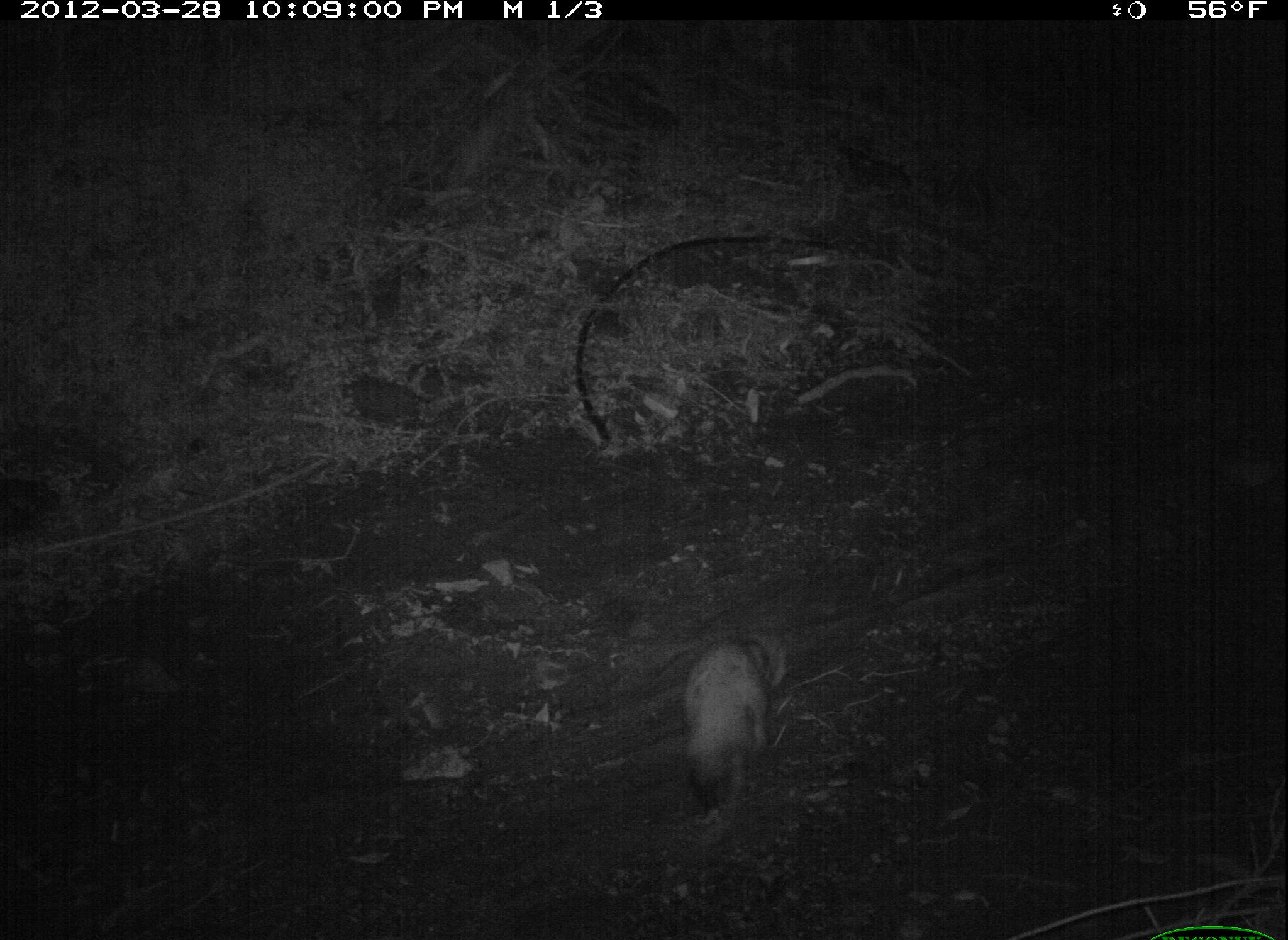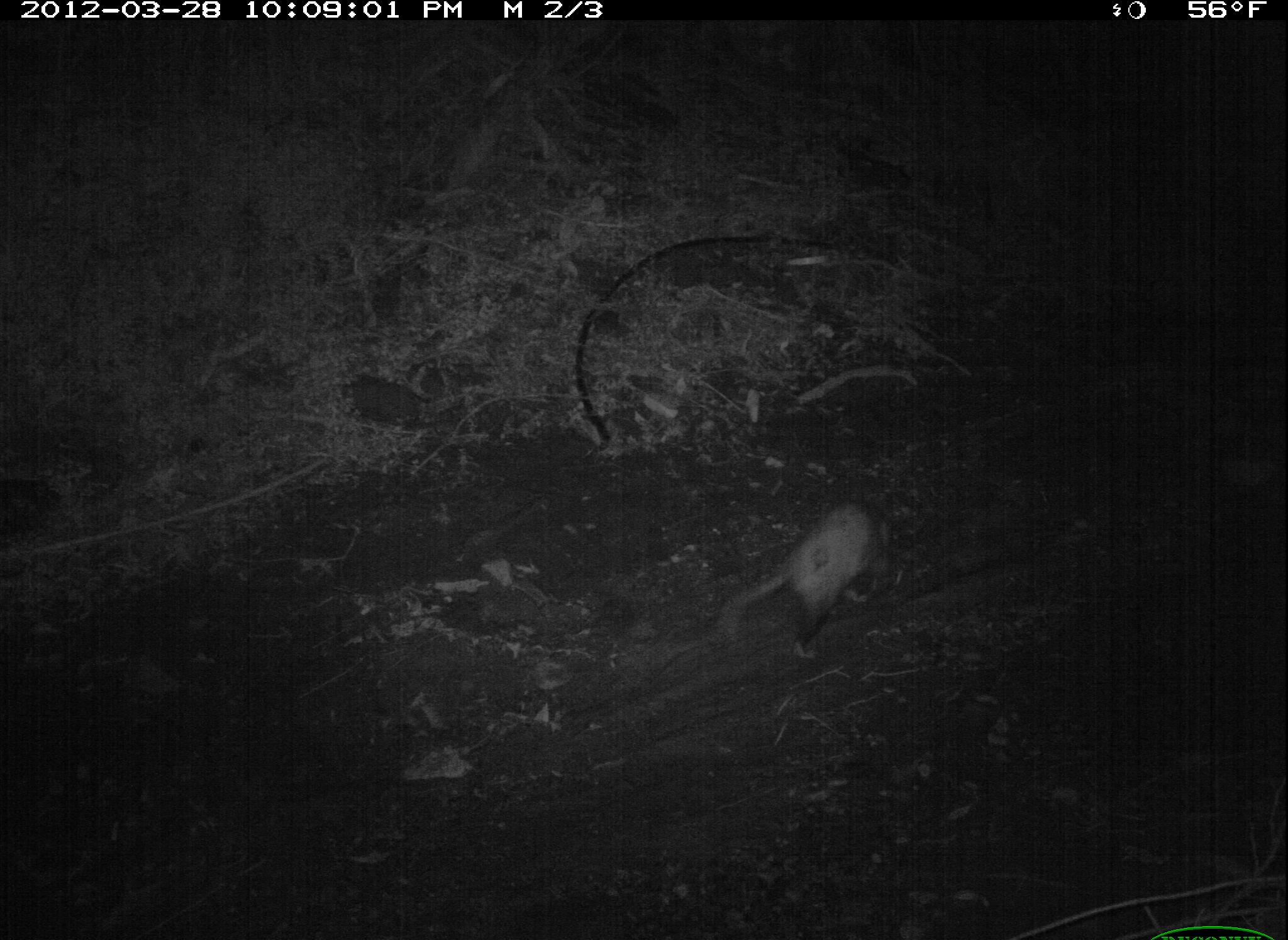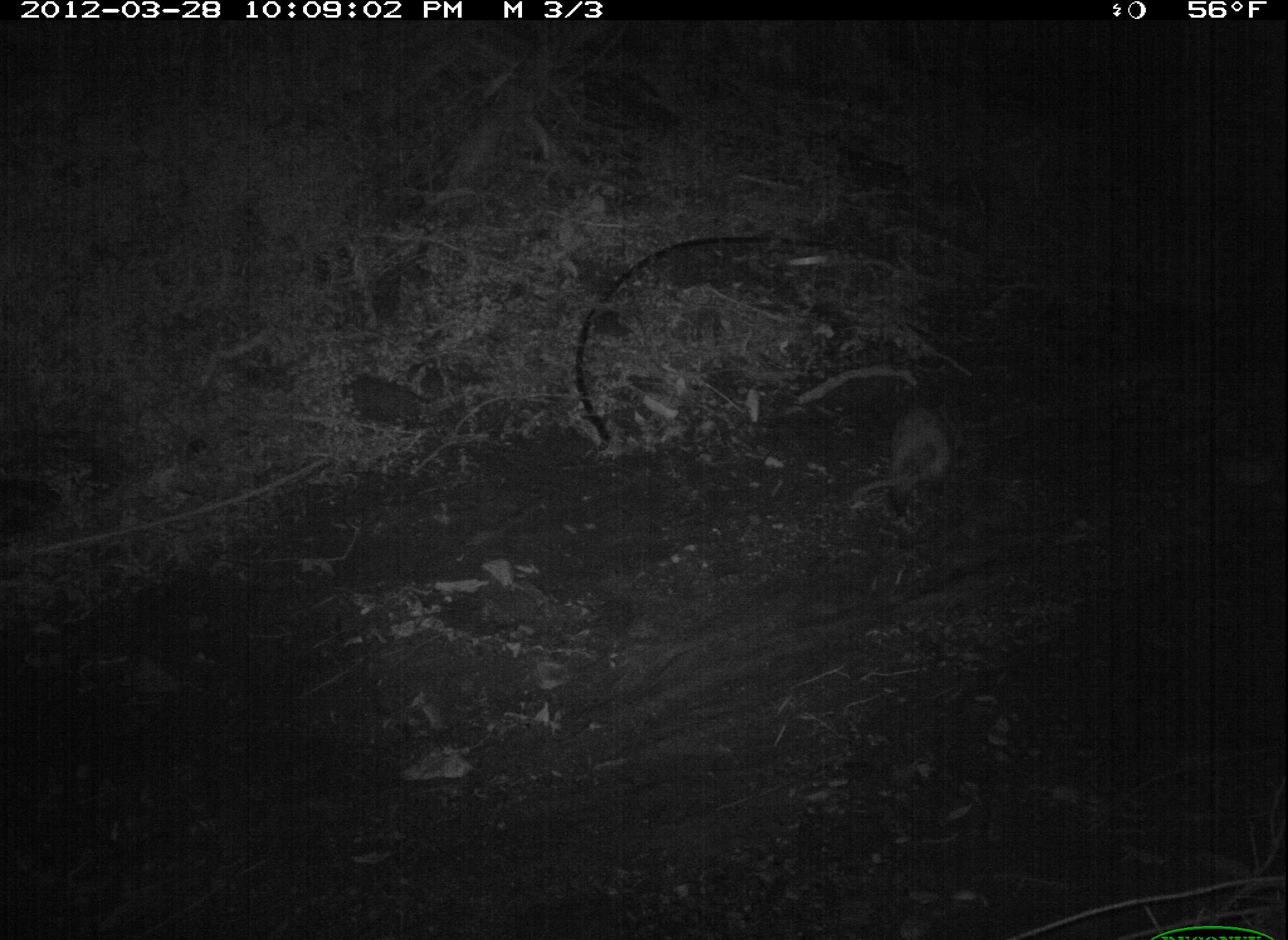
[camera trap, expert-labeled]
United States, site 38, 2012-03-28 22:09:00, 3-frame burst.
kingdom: Animalia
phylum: Chordata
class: Mammalia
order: Didelphimorphia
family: Didelphidae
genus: Didelphis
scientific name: Didelphis virginiana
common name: virginia opossum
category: opossum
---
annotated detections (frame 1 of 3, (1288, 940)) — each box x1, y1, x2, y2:
opossum: 665, 619, 795, 836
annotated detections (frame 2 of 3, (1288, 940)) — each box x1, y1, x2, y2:
opossum: 684, 467, 929, 672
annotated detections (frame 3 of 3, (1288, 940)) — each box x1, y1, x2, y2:
opossum: 828, 379, 985, 556